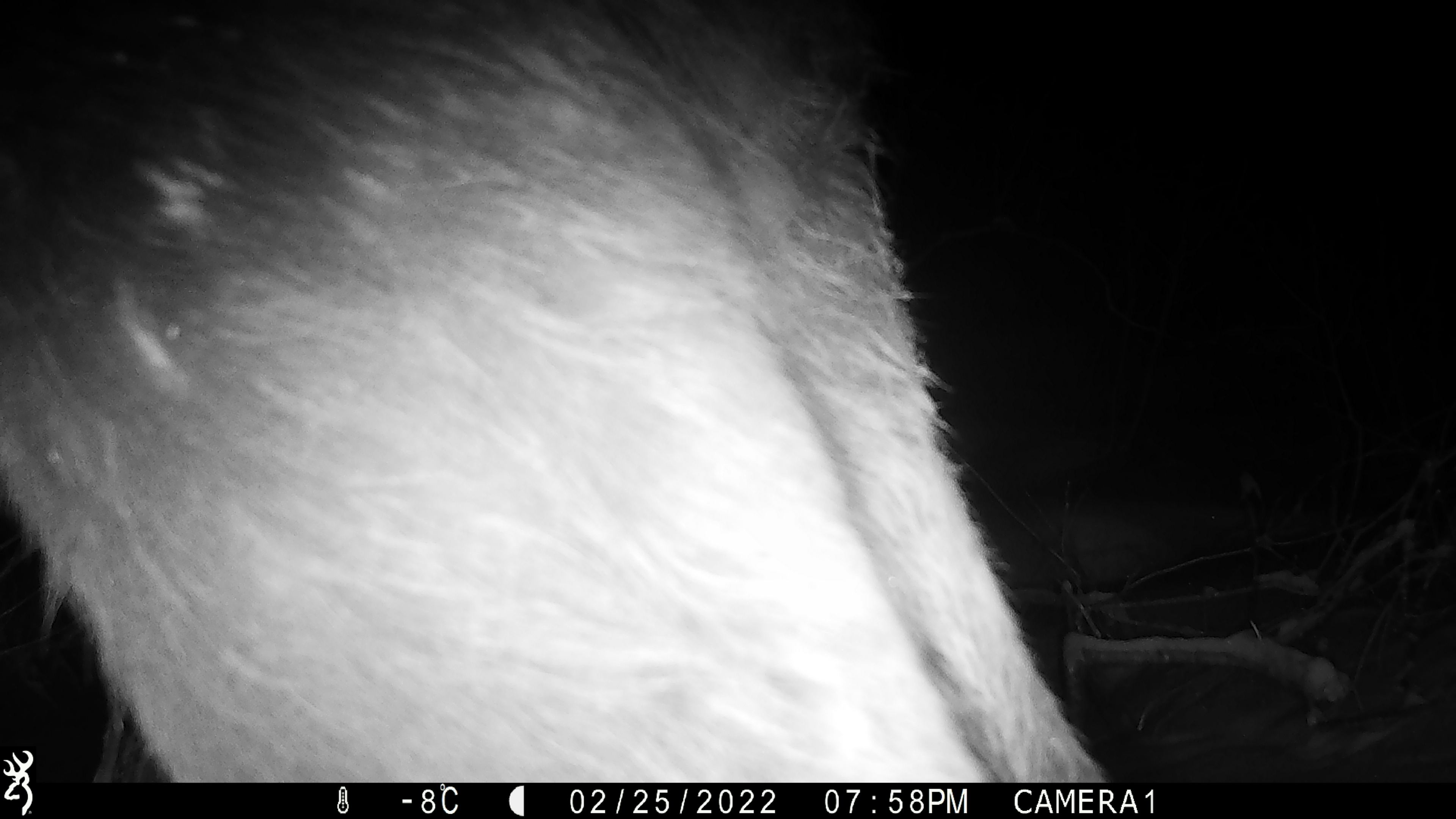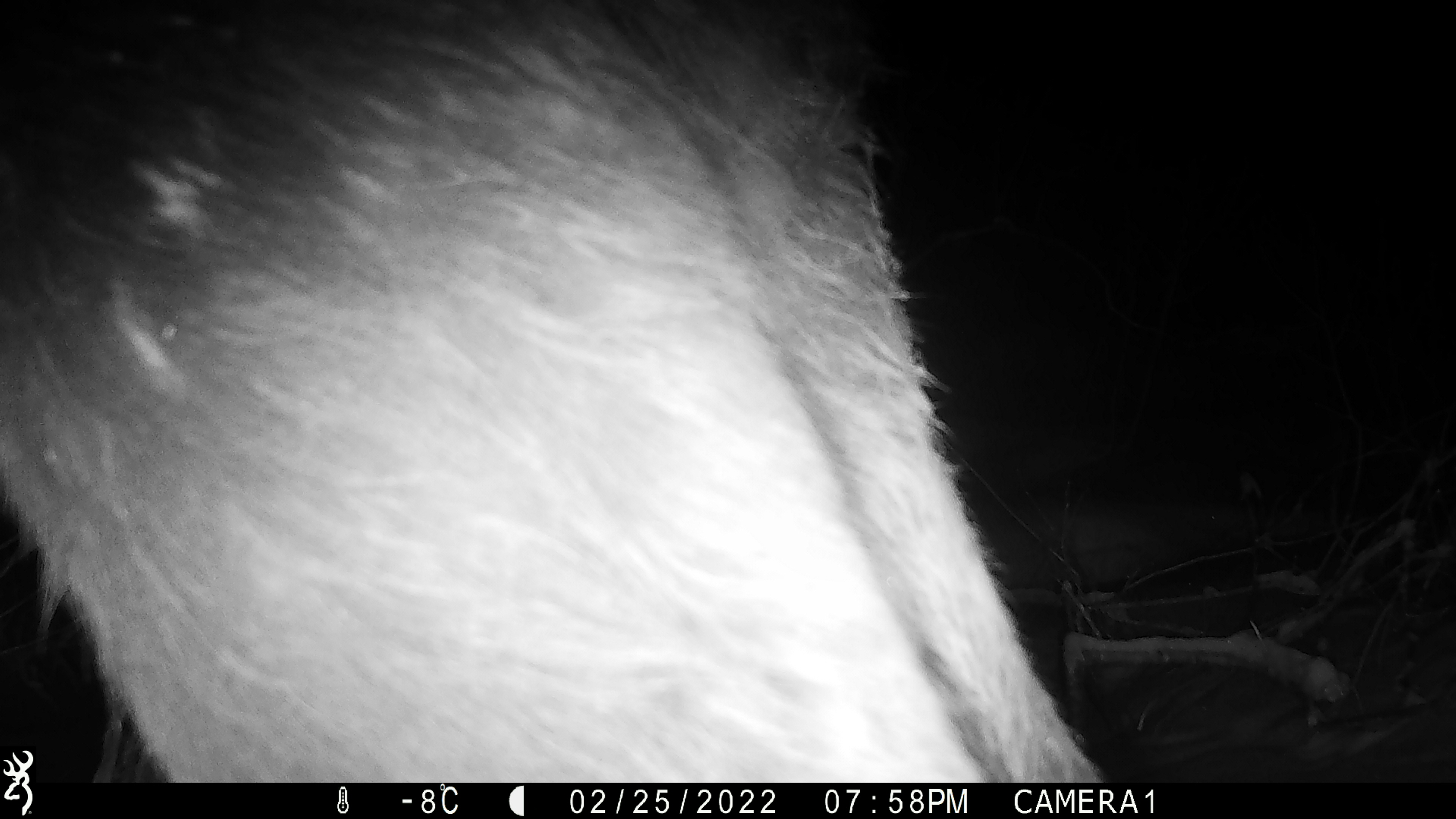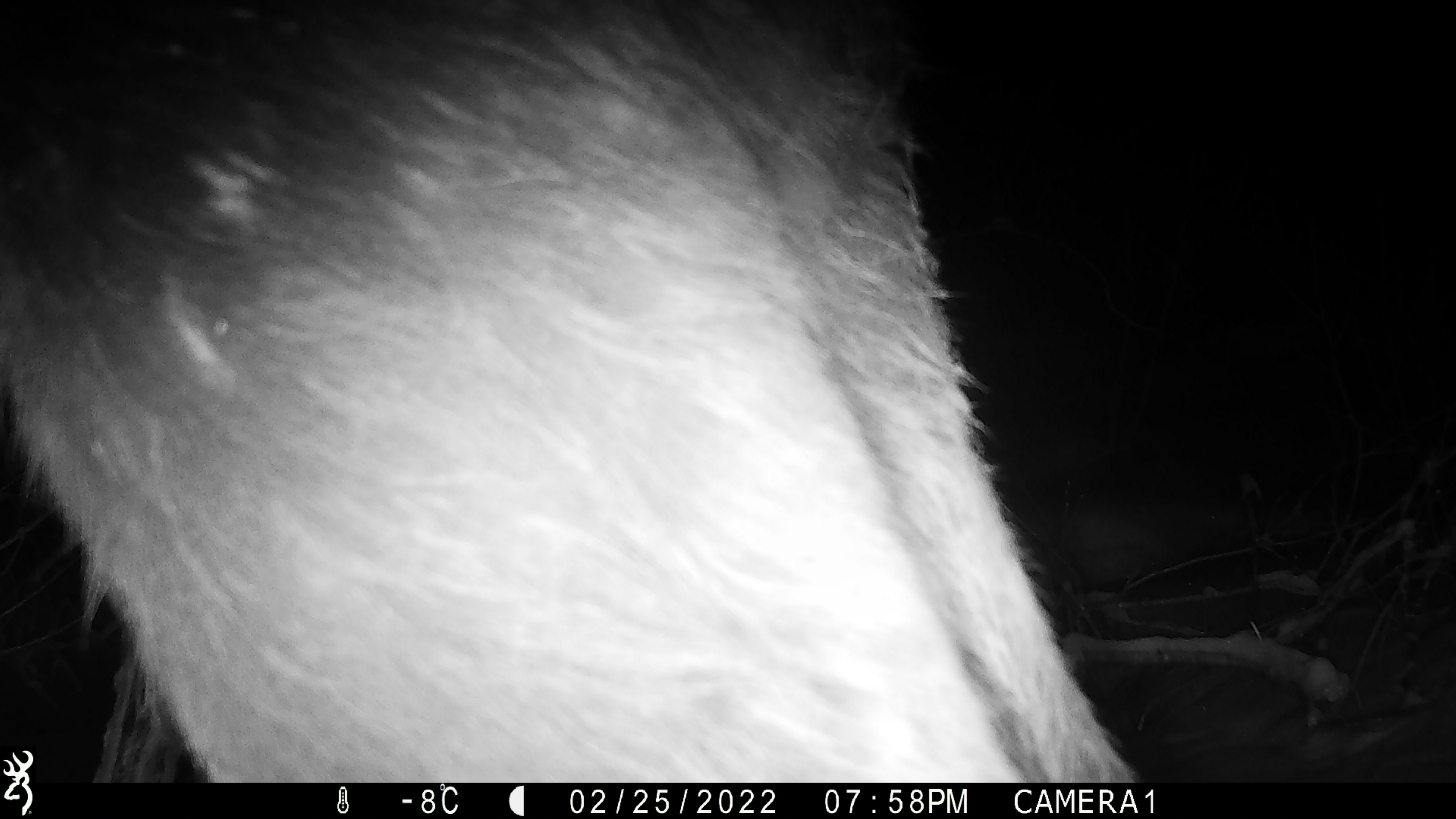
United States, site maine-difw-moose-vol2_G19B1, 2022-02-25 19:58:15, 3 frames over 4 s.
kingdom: Animalia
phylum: Chordata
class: Mammalia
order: Artiodactyla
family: Cervidae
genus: Alces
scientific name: Alces alces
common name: moose